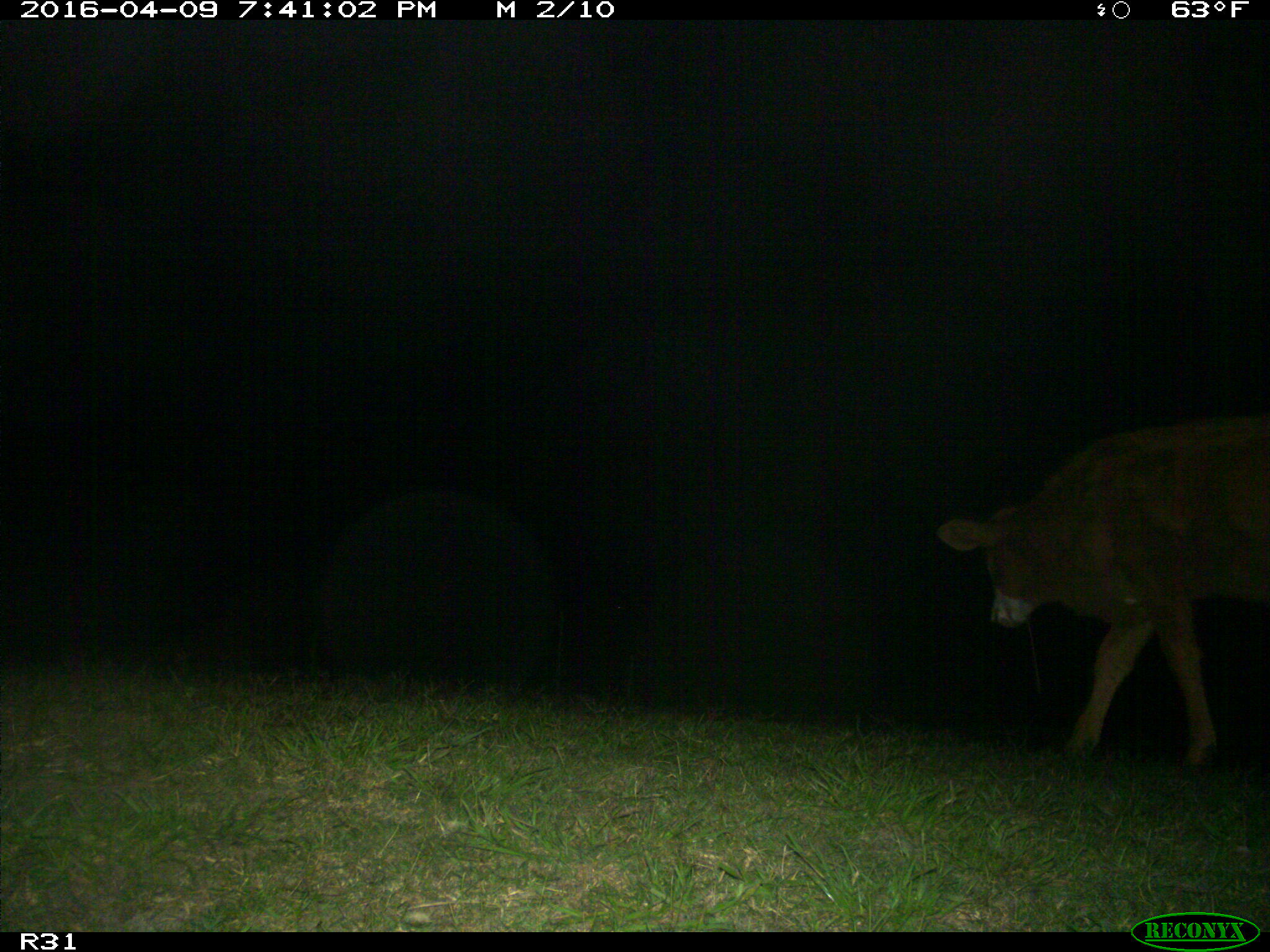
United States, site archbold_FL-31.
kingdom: Animalia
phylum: Chordata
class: Mammalia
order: Artiodactyla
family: Bovidae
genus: Bos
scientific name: Bos taurus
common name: domestic cow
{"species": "Bos taurus (domestic cow)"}